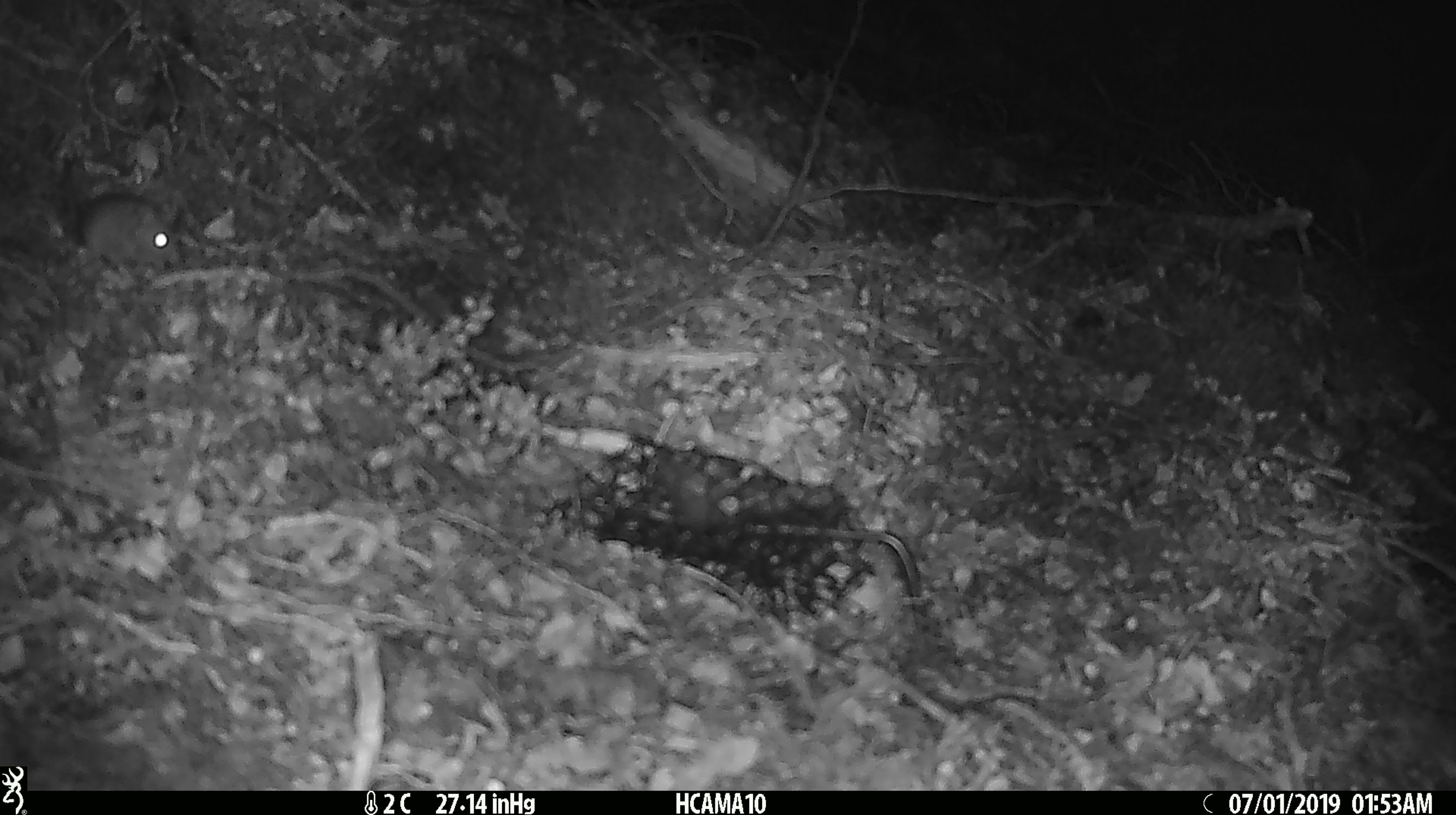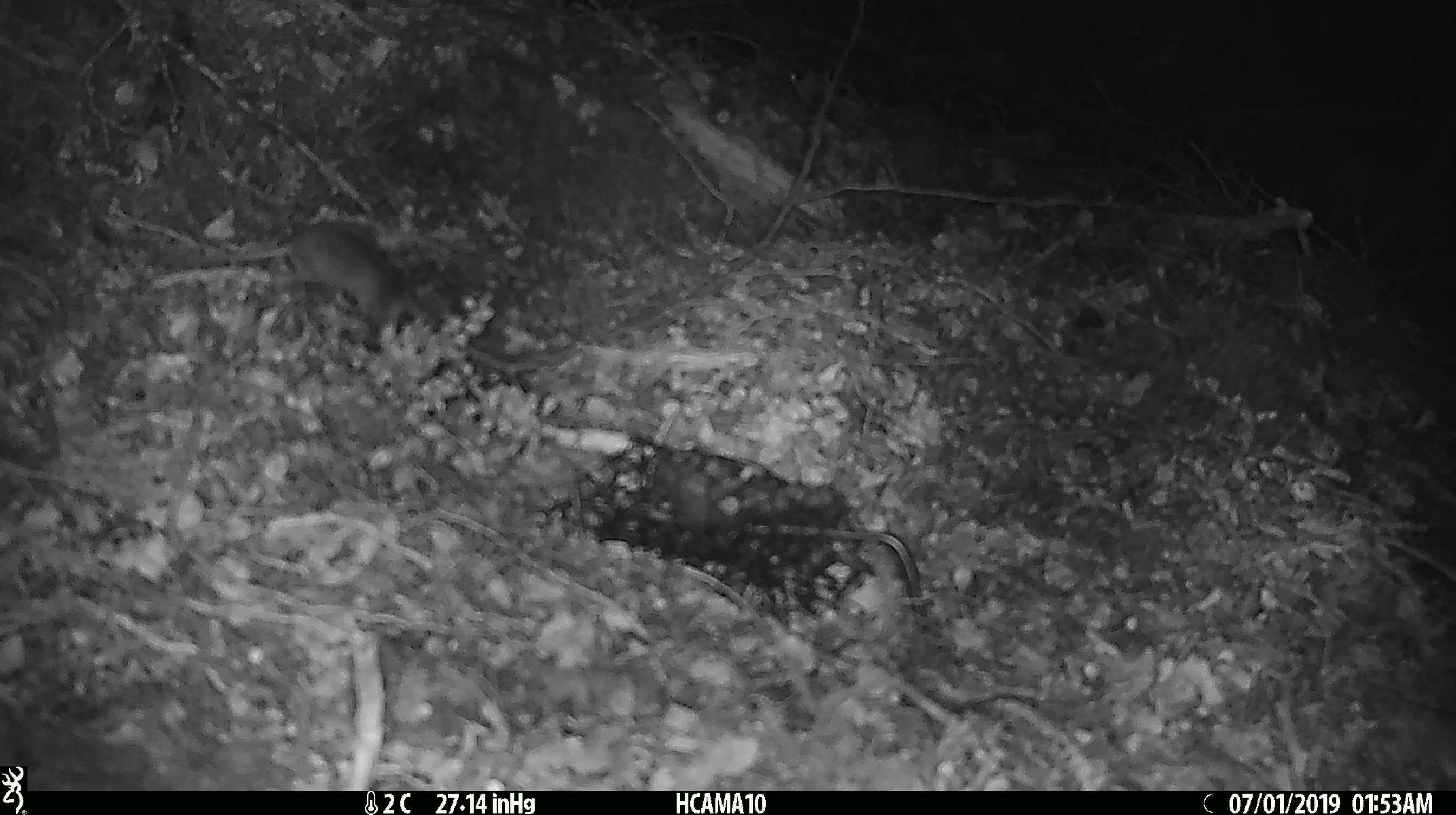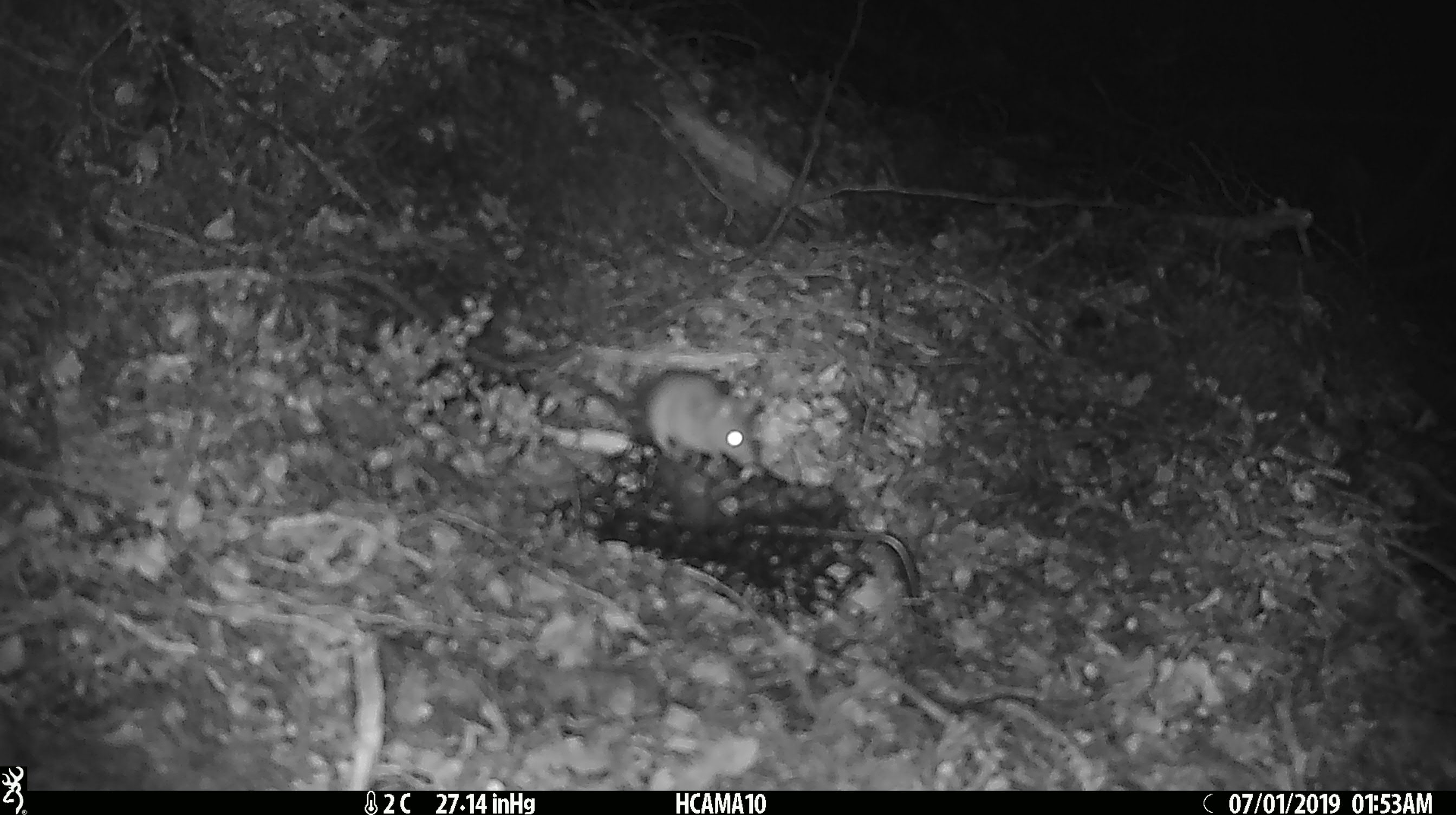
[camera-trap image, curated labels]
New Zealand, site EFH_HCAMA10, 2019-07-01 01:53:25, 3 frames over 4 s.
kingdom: Animalia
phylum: Chordata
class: Mammalia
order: Rodentia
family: Muridae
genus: Mus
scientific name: Mus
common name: mouse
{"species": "mouse (Mus)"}